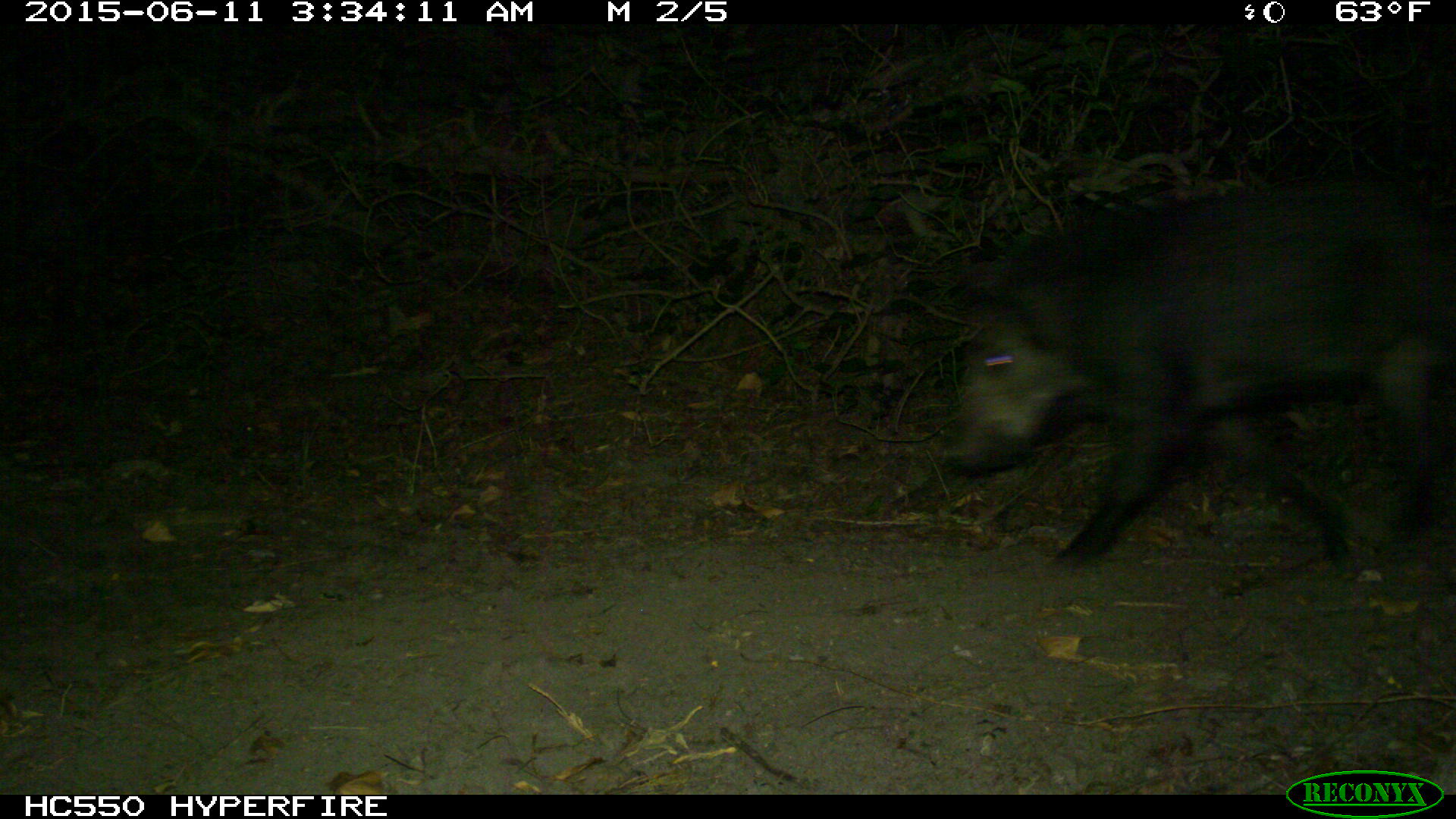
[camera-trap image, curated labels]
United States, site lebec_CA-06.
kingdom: Animalia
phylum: Chordata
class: Mammalia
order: Artiodactyla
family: Suidae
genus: Sus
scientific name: Sus scrofa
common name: wild boar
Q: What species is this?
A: Sus scrofa (wild boar).